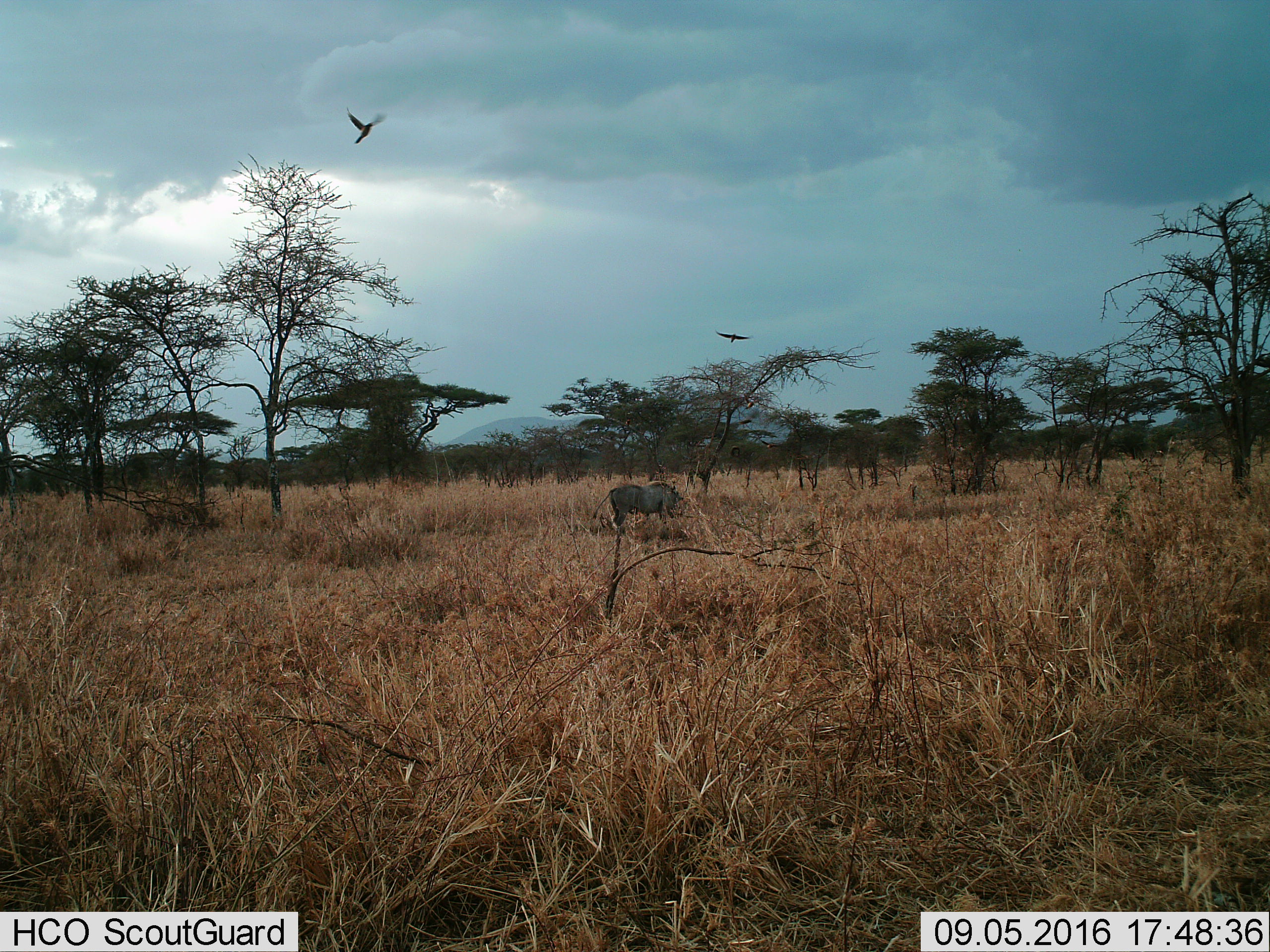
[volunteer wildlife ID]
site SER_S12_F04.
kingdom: Animalia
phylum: Chordata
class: Aves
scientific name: Aves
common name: bird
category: birdother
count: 2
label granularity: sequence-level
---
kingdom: Animalia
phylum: Chordata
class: Mammalia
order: Artiodactyla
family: Suidae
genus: Phacochoerus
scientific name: Phacochoerus africanus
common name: warthog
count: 1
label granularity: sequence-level